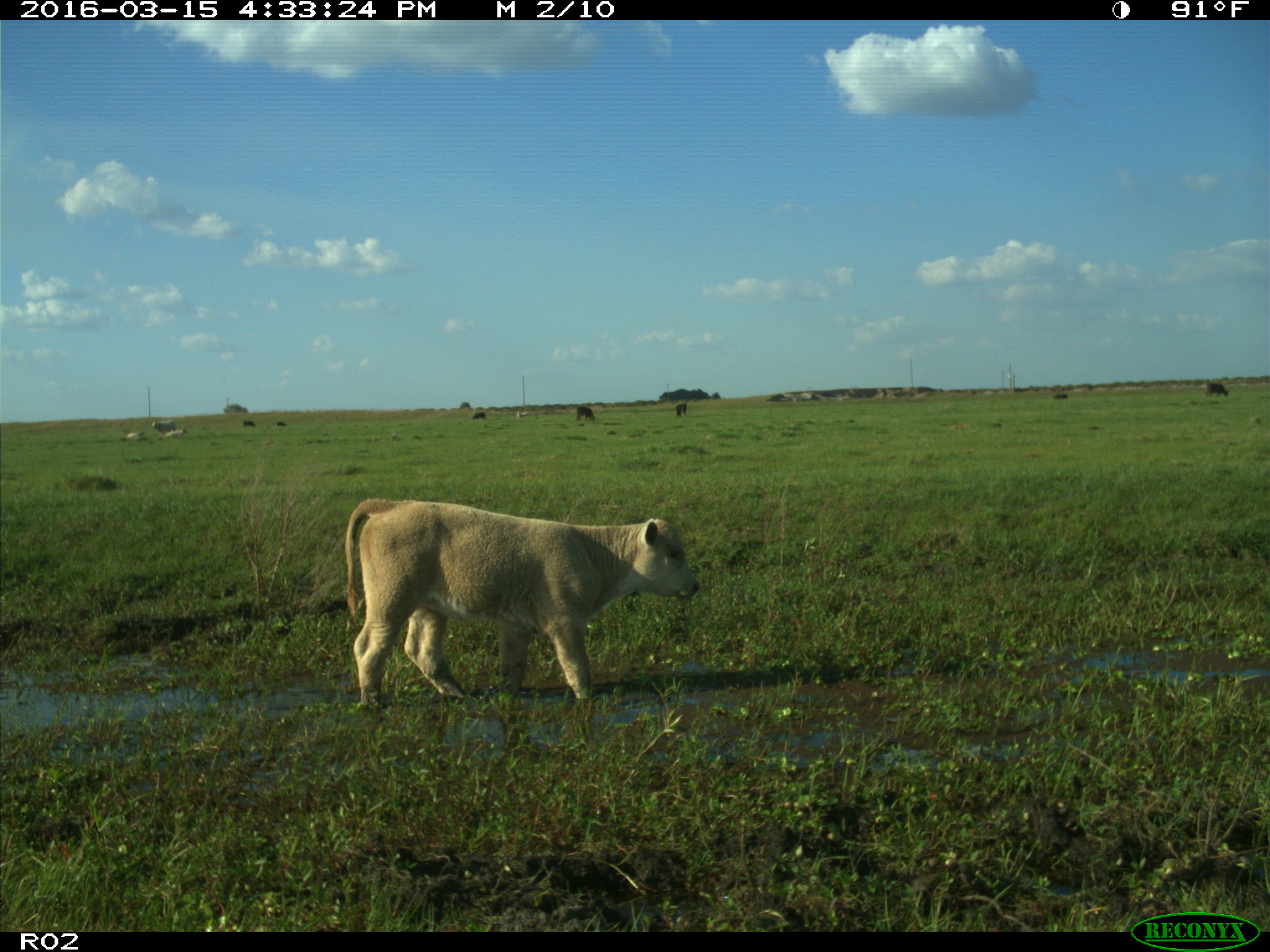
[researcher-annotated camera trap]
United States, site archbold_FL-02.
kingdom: Animalia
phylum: Chordata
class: Mammalia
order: Artiodactyla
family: Bovidae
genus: Bos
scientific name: Bos taurus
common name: domestic cow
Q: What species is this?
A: Bos taurus (domestic cow).